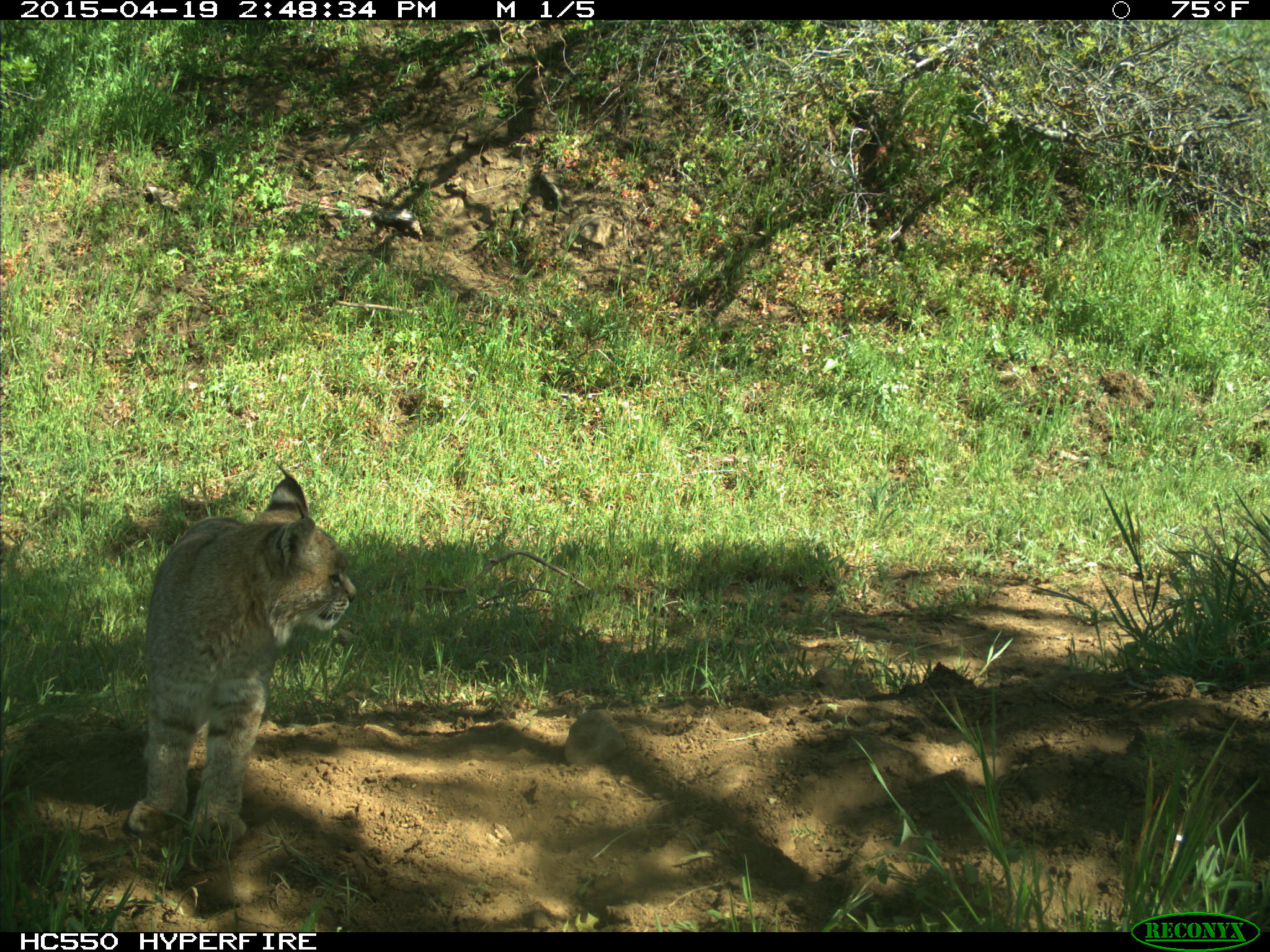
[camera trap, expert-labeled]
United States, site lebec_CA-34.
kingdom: Animalia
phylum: Chordata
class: Mammalia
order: Carnivora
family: Felidae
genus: Lynx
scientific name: Lynx rufus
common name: bobcat